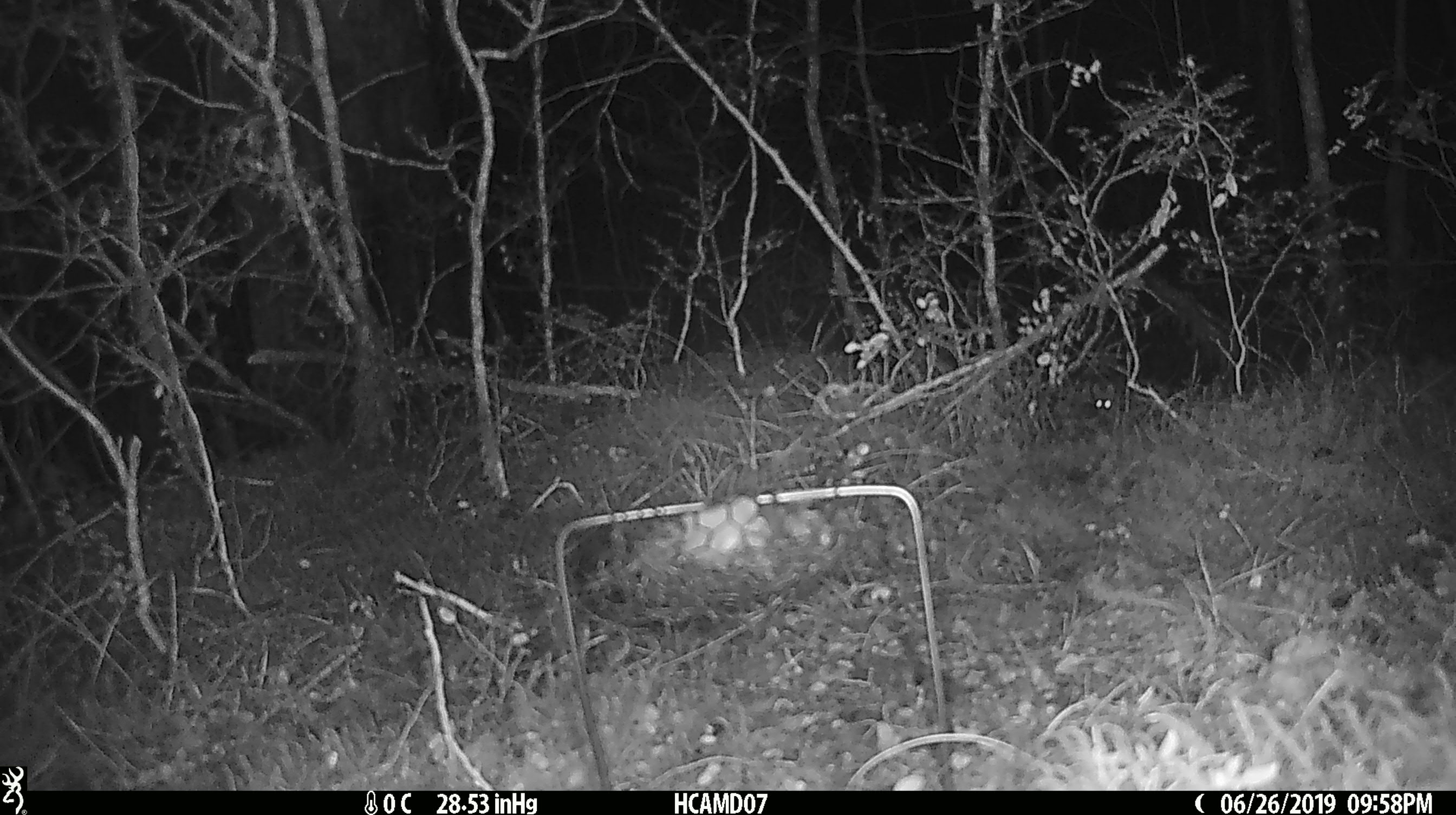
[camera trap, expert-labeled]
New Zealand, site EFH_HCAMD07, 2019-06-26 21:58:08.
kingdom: Animalia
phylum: Chordata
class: Mammalia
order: Rodentia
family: Muridae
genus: Mus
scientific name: Mus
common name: mouse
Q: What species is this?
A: Mouse (Mus).